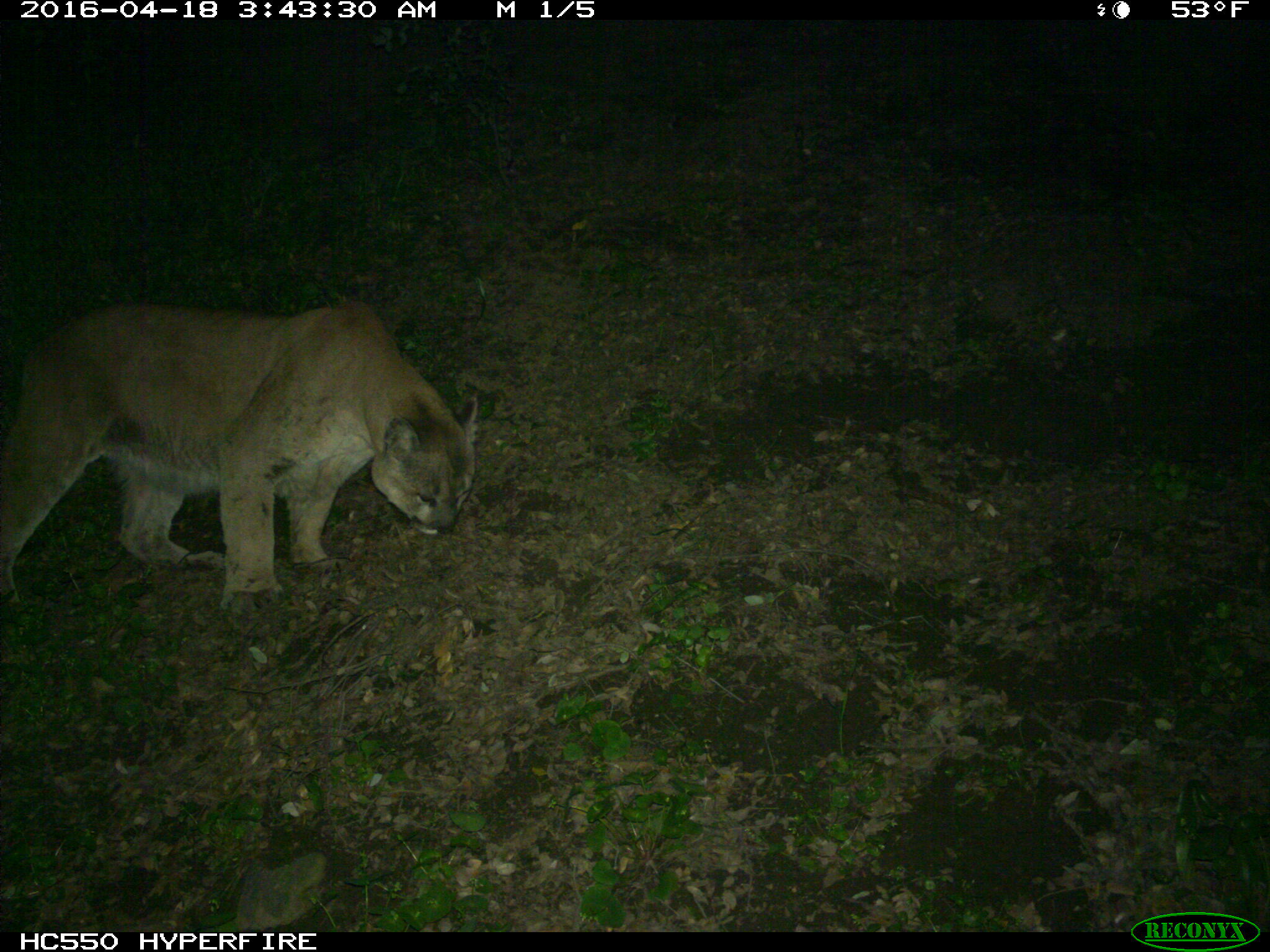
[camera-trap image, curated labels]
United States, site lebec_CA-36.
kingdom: Animalia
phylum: Chordata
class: Mammalia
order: Carnivora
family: Felidae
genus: Puma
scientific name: Puma concolor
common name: mountain lion